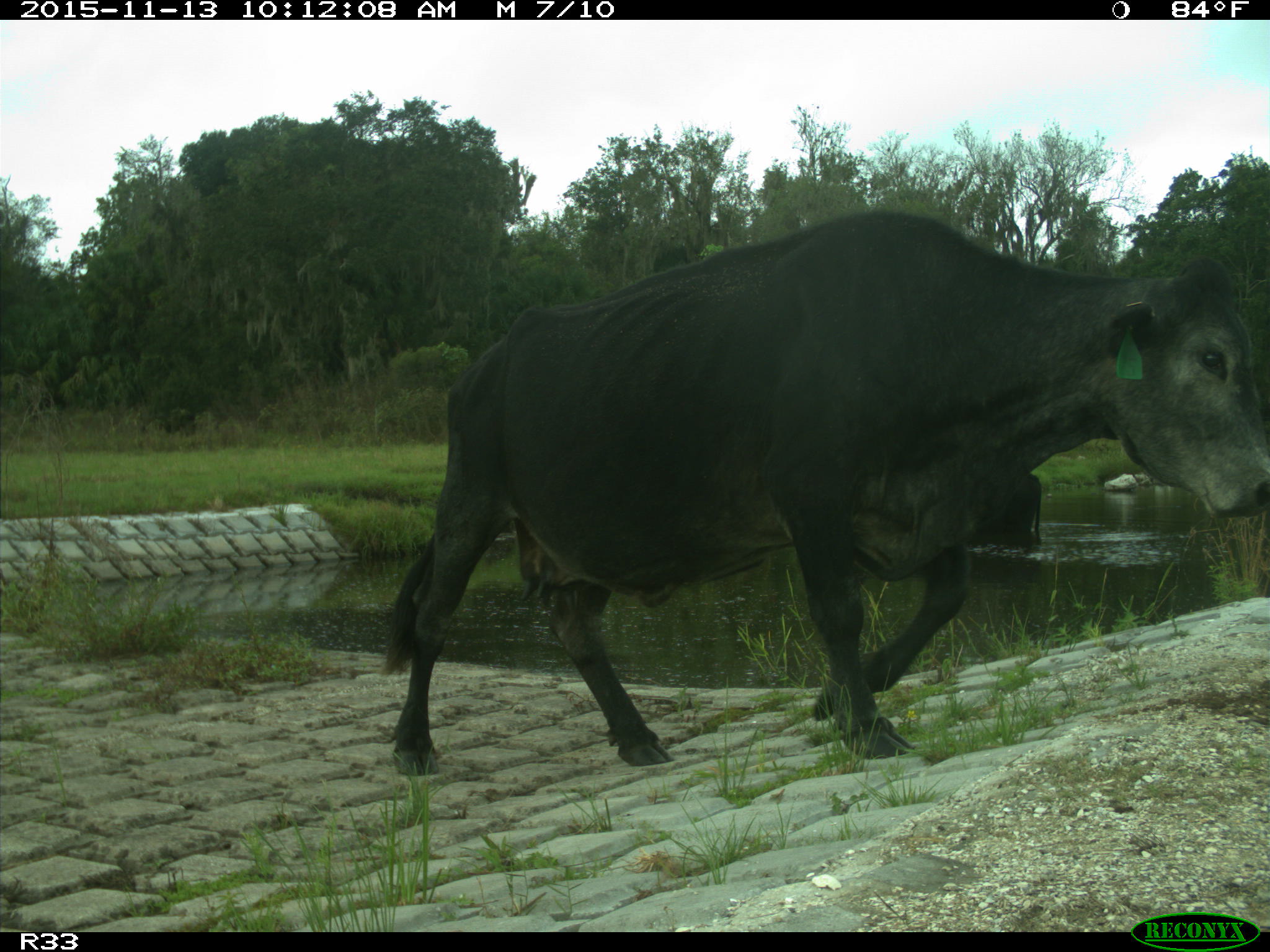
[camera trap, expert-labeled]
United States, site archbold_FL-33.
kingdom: Animalia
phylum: Chordata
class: Mammalia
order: Artiodactyla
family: Bovidae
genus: Bos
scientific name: Bos taurus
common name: domestic cow